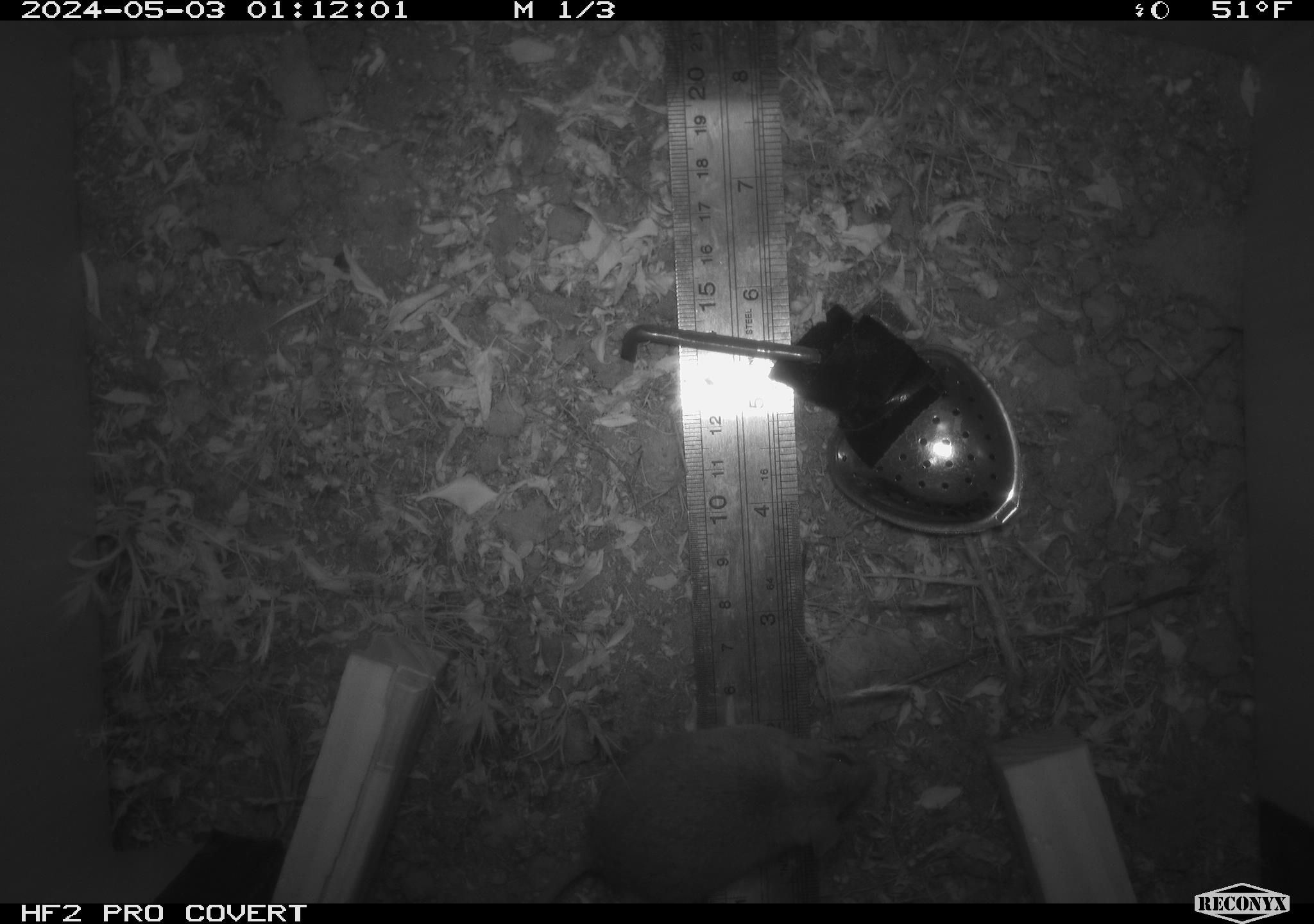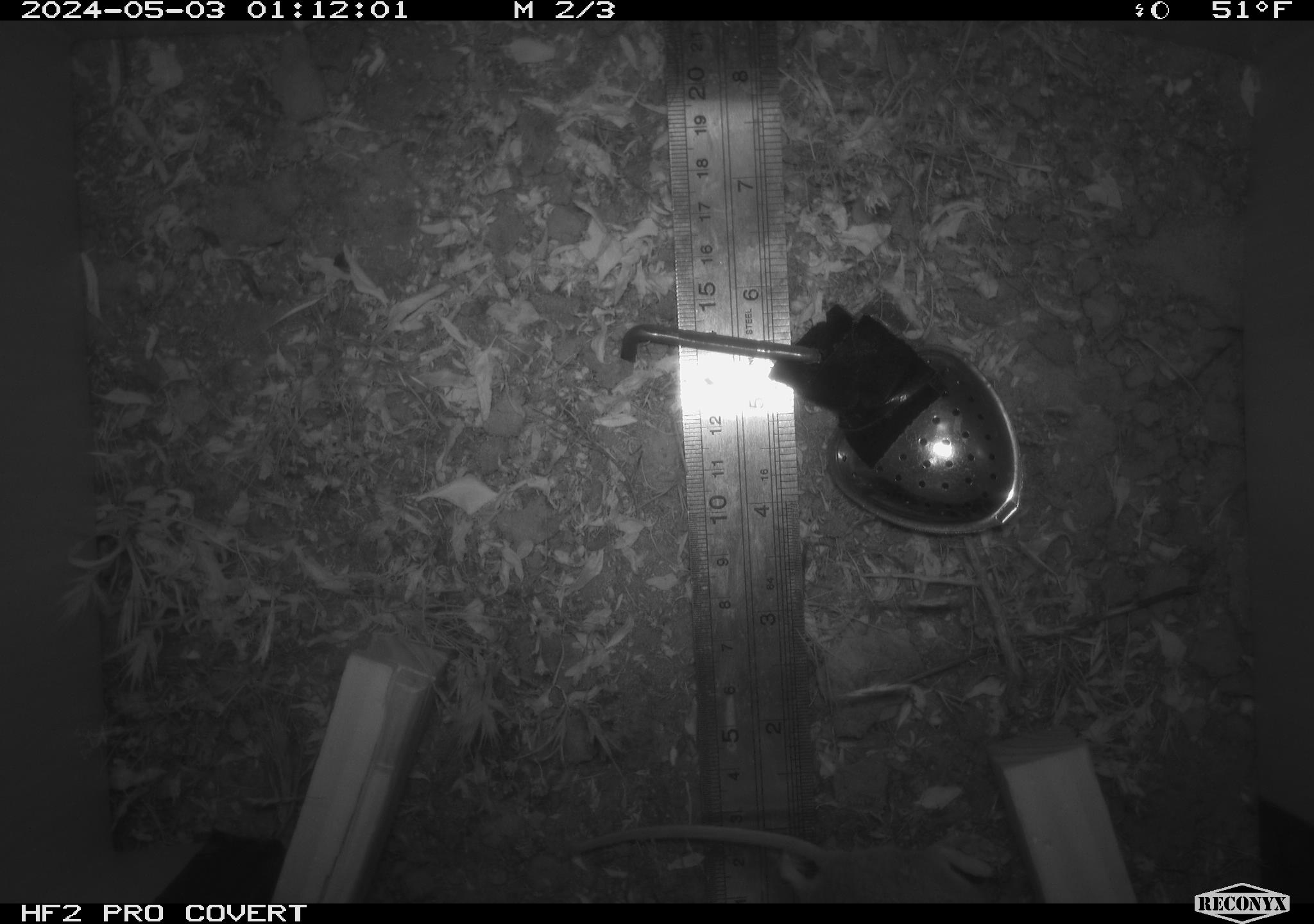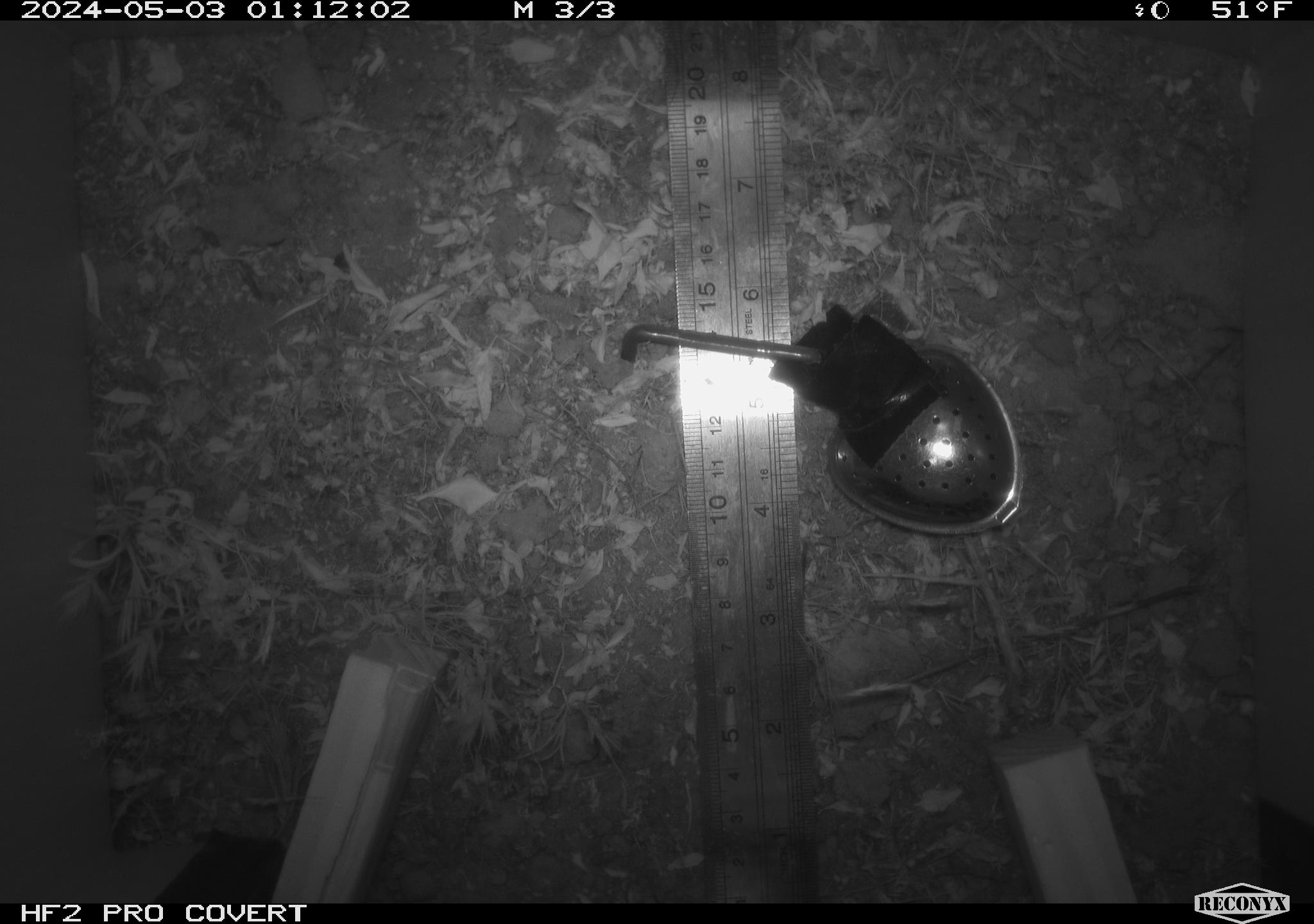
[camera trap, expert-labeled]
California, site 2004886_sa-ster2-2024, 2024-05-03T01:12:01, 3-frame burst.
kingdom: Animalia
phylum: Chordata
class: Mammalia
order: Rodentia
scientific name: Rodentia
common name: mouse species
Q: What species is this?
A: Mouse species (Rodentia).